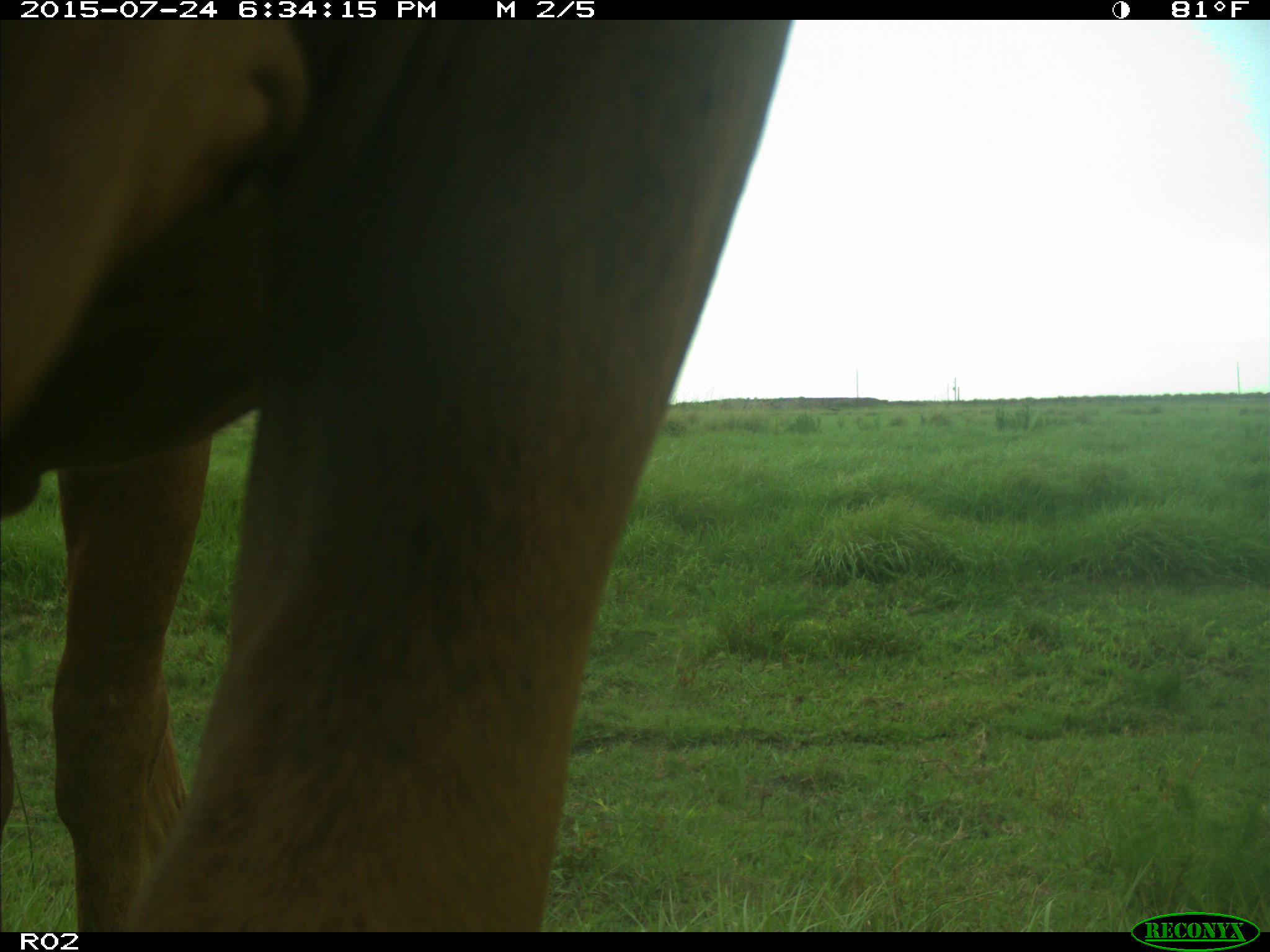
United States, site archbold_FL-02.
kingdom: Animalia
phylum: Chordata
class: Mammalia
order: Artiodactyla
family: Bovidae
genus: Bos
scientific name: Bos taurus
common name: domestic cow